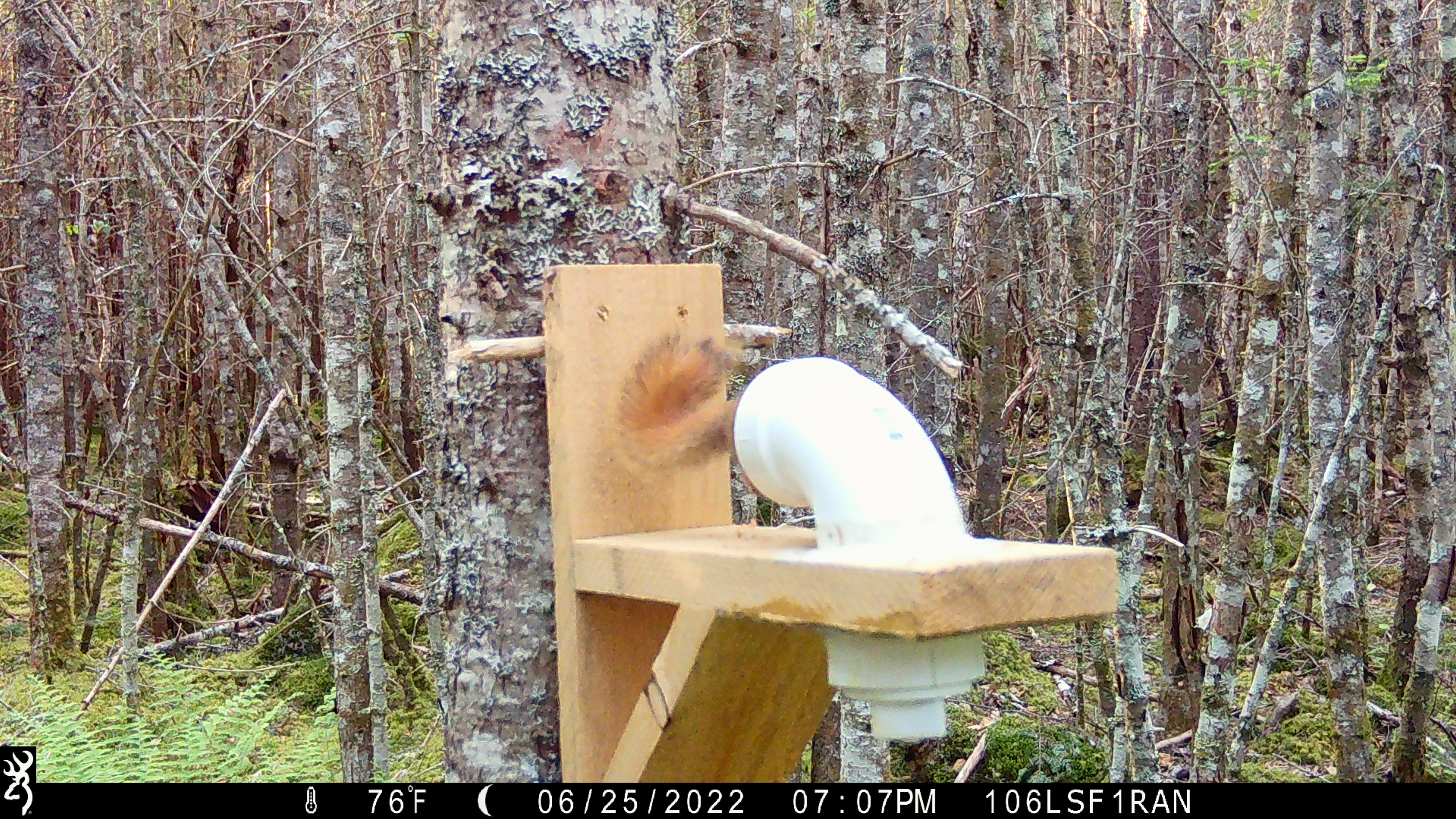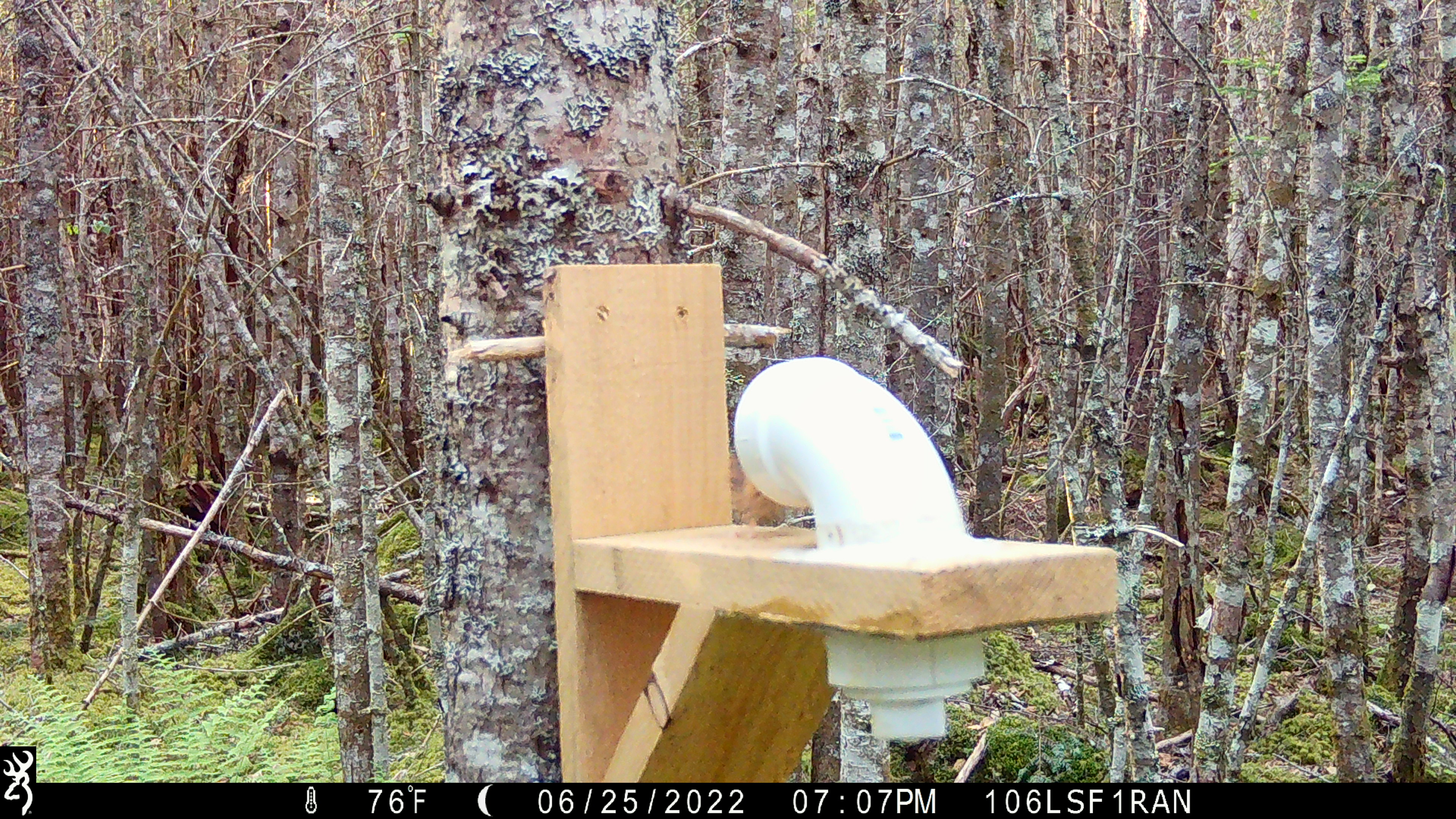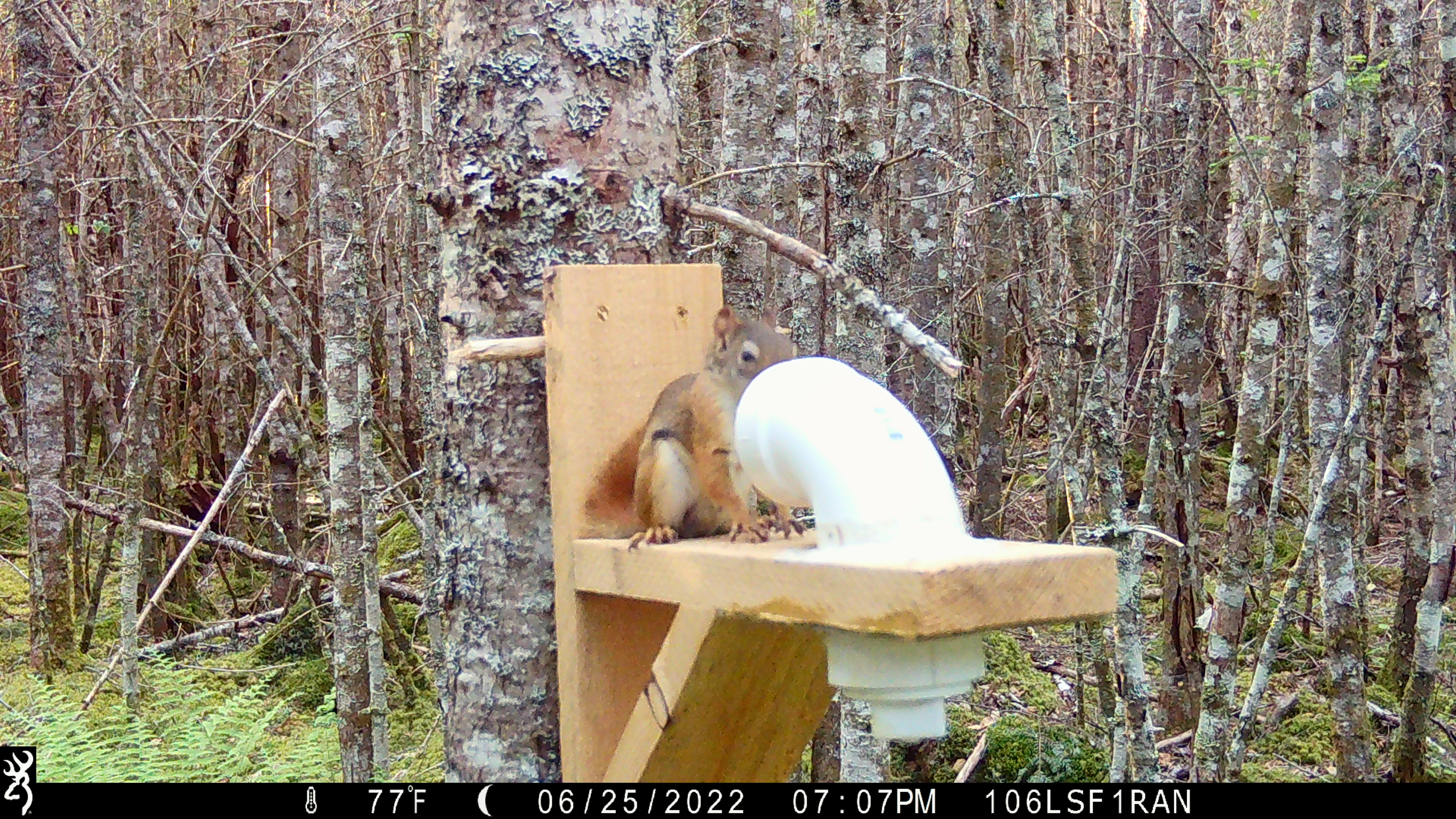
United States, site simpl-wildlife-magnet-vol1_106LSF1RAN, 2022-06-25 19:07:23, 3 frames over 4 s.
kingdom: Animalia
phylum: Chordata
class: Mammalia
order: Rodentia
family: Sciuridae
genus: Tamiasciurus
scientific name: Tamiasciurus hudsonicus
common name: red squirrel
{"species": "red squirrel (Tamiasciurus hudsonicus)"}